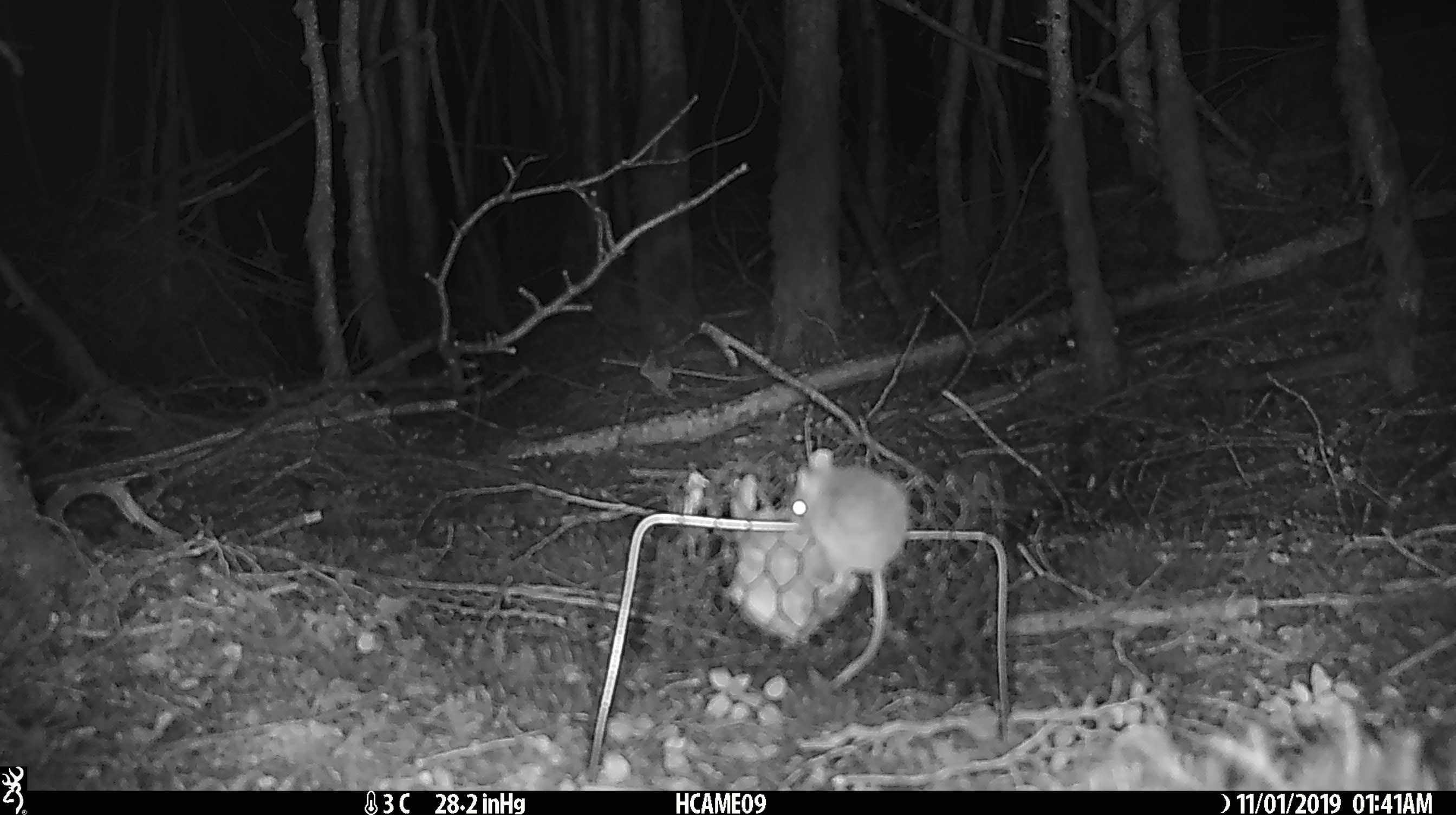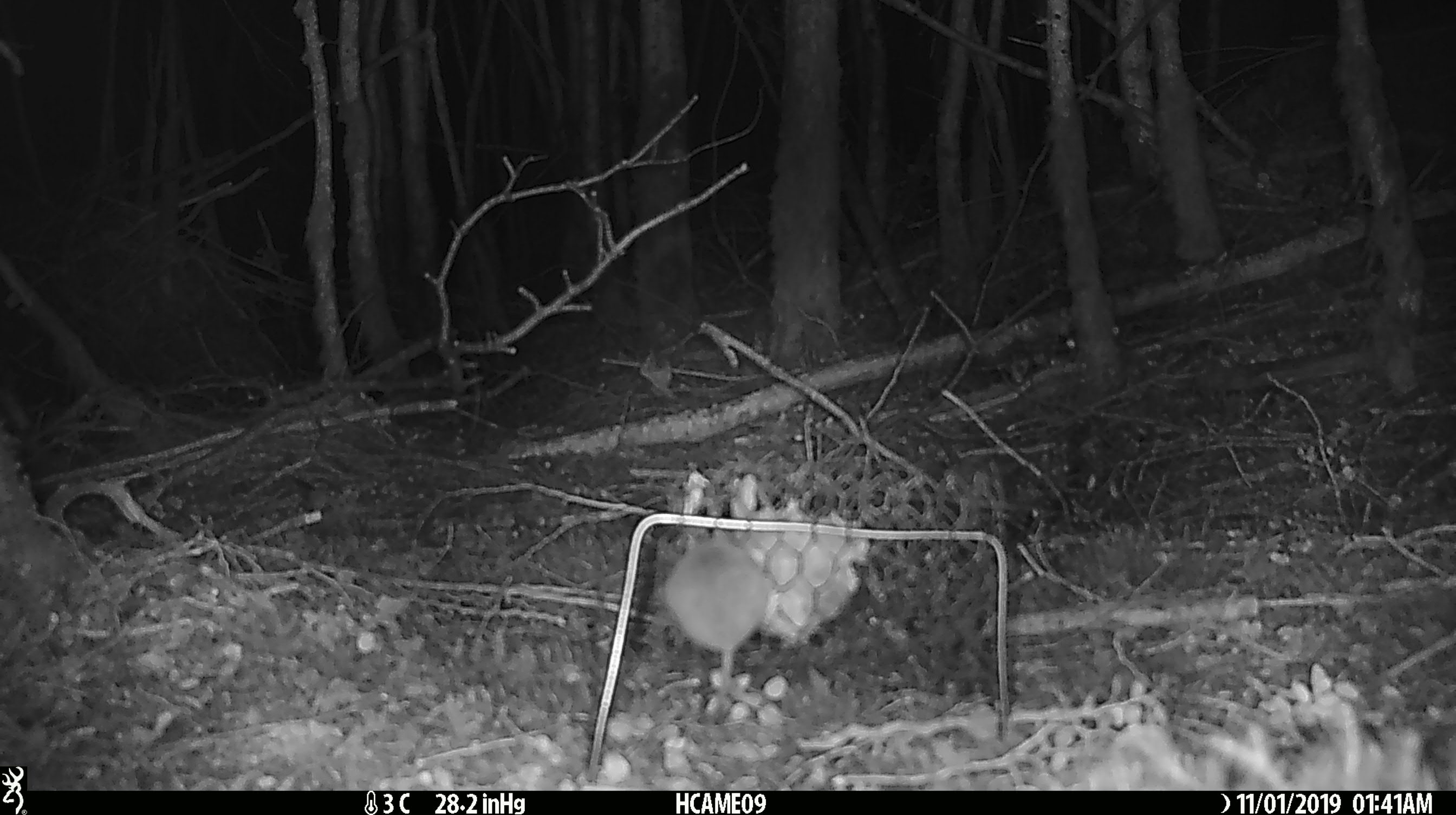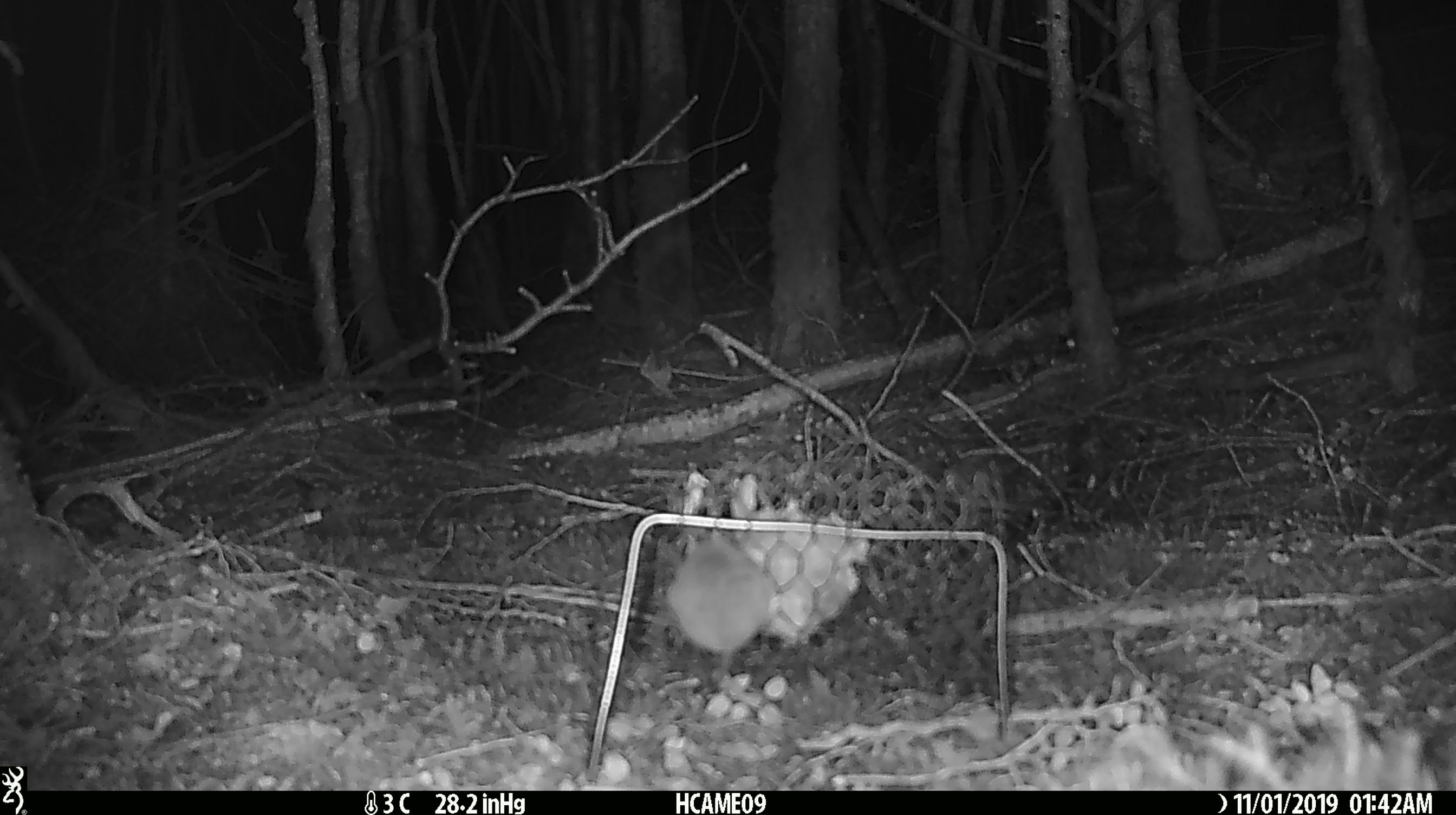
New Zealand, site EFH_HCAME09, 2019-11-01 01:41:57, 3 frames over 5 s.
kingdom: Animalia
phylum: Chordata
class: Mammalia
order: Rodentia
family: Muridae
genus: Mus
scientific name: Mus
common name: mouse